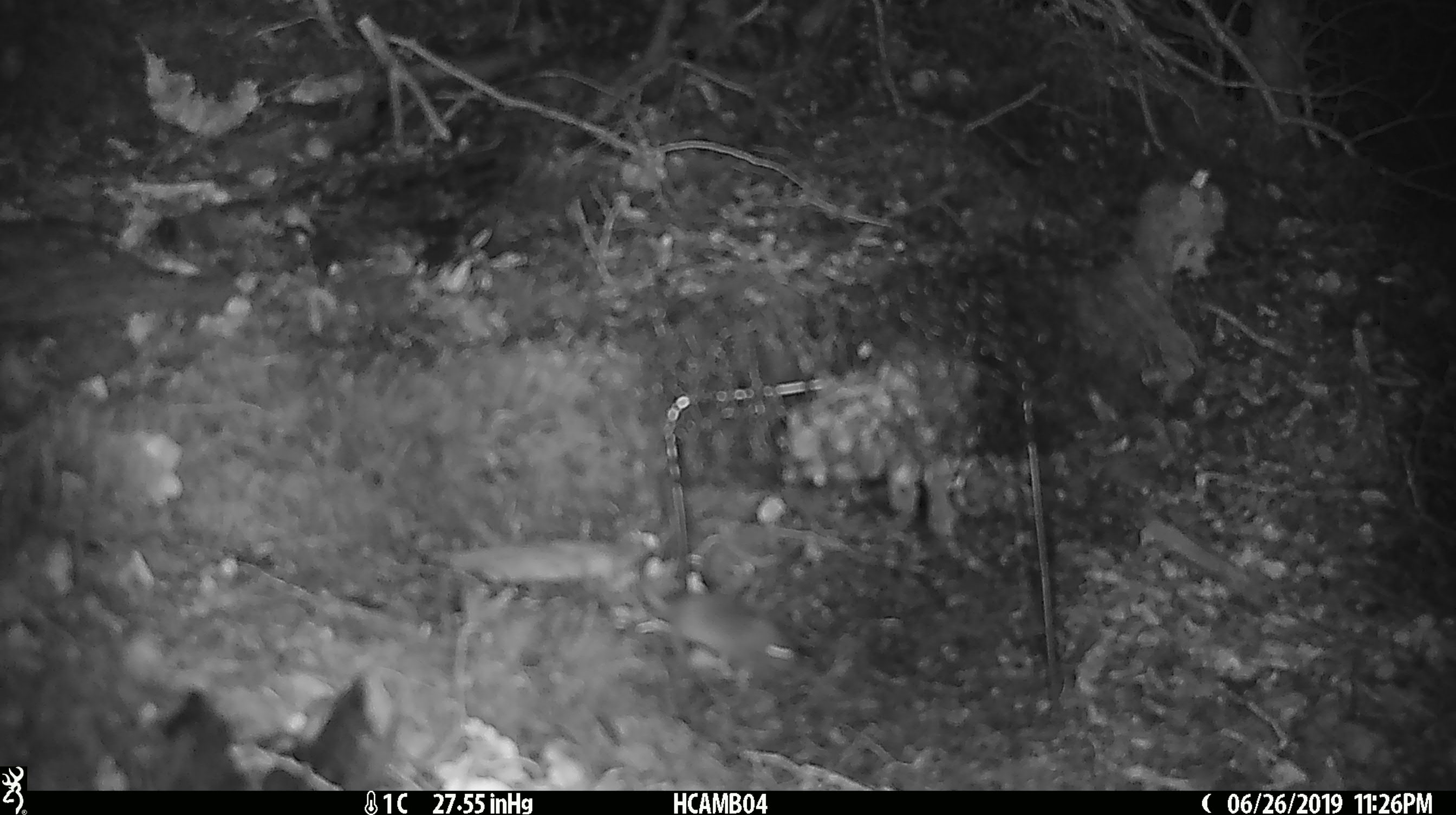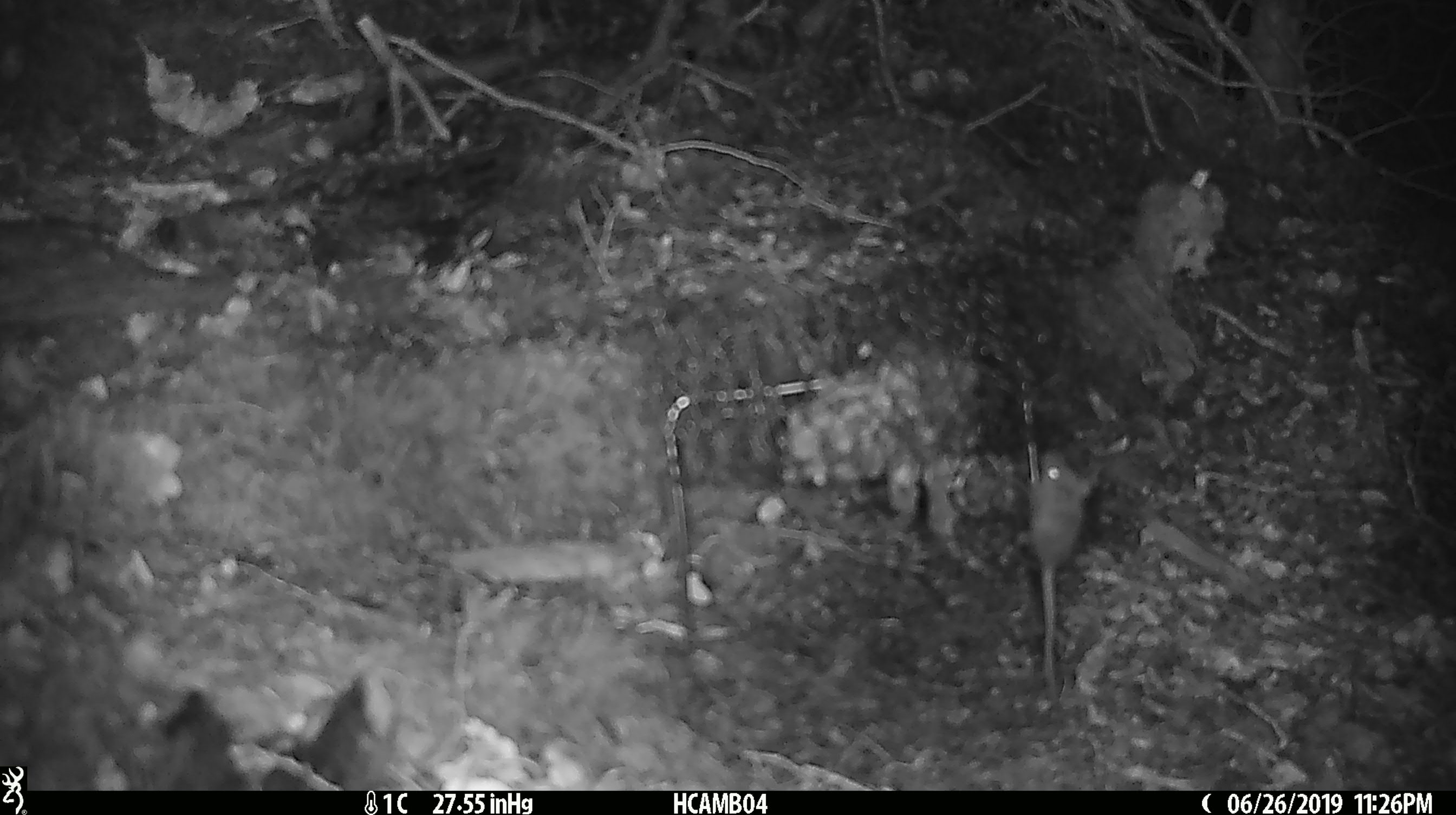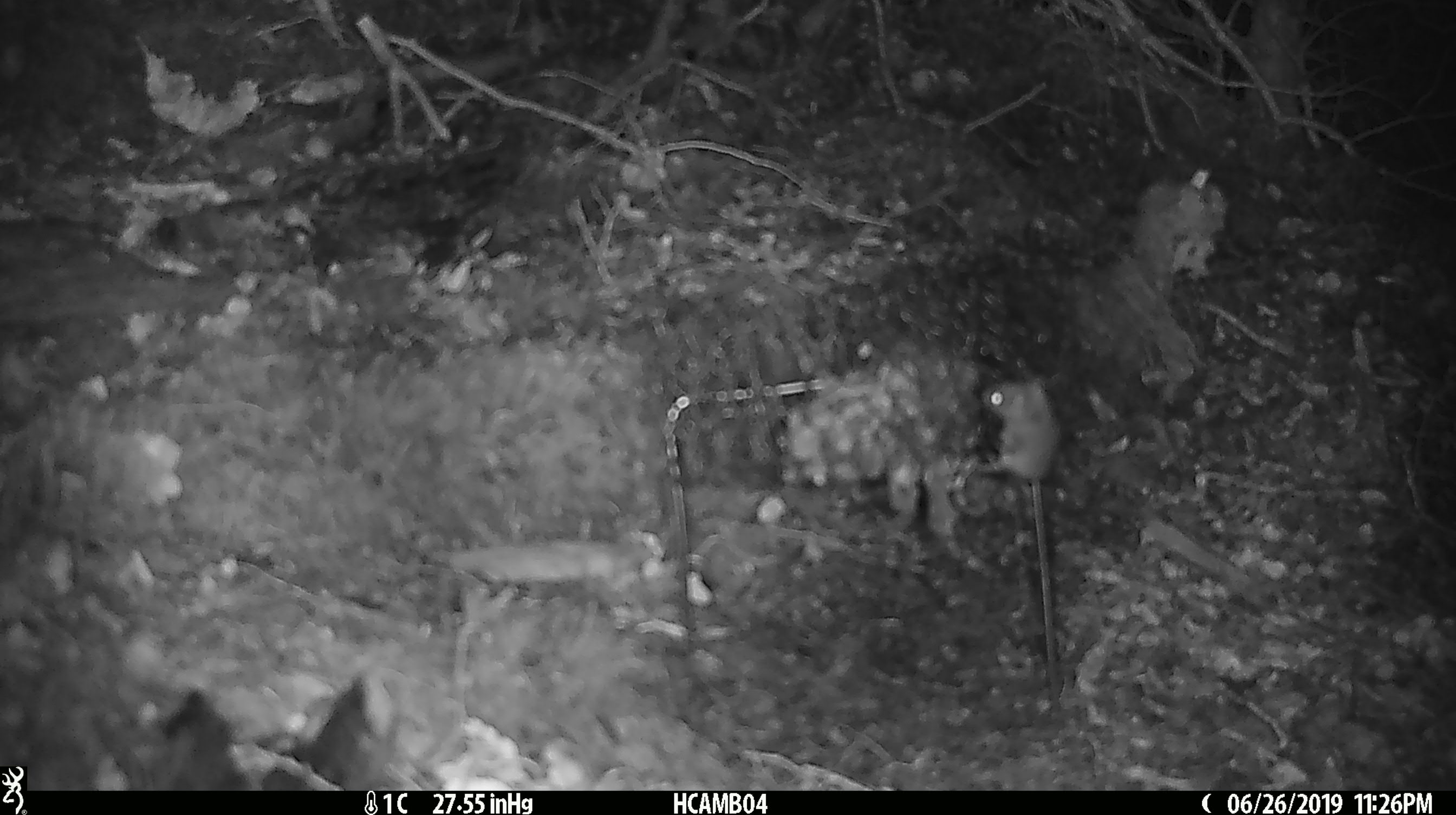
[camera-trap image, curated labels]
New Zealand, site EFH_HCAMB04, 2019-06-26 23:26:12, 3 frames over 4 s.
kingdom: Animalia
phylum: Chordata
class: Mammalia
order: Rodentia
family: Muridae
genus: Mus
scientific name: Mus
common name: mouse